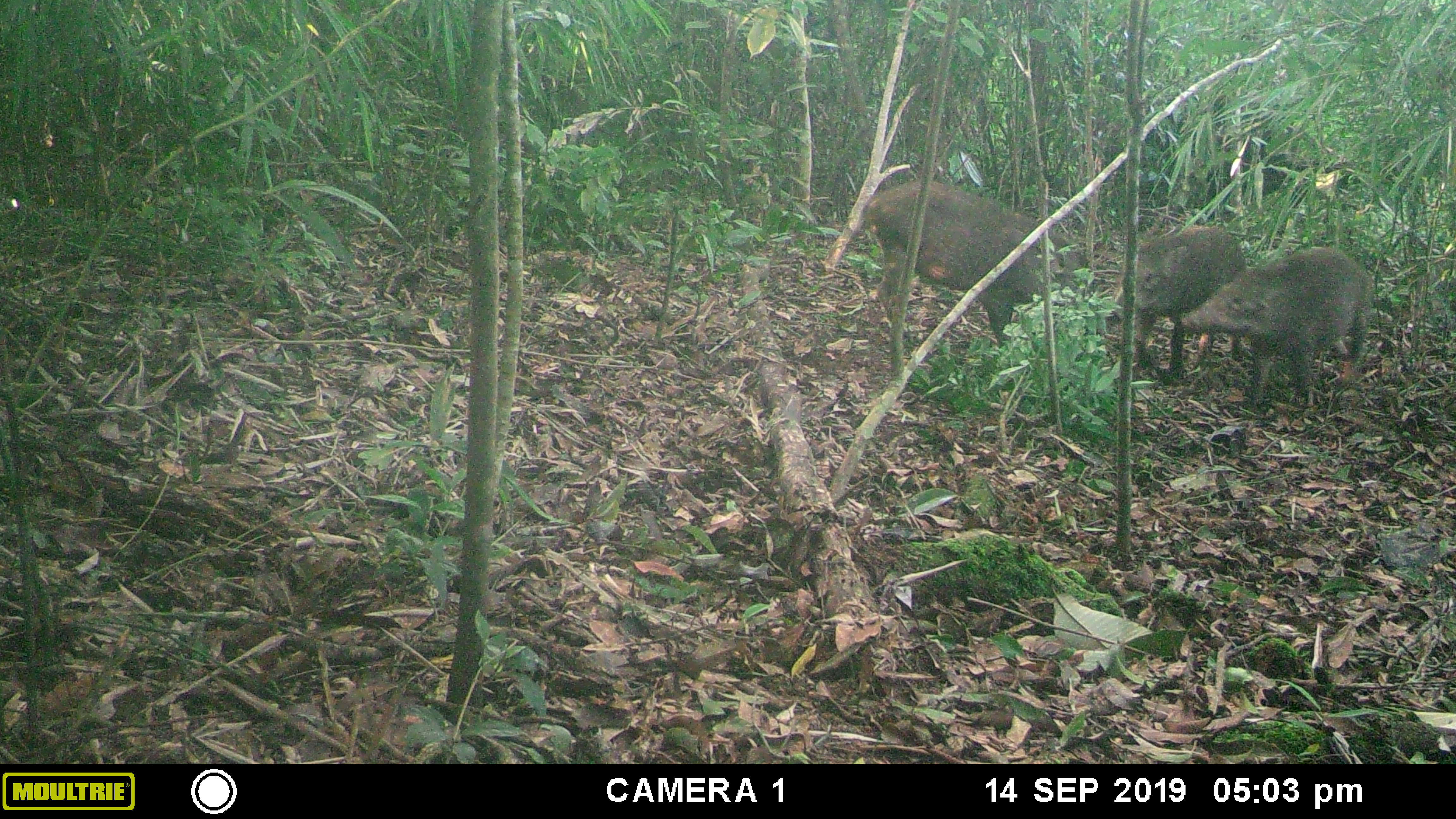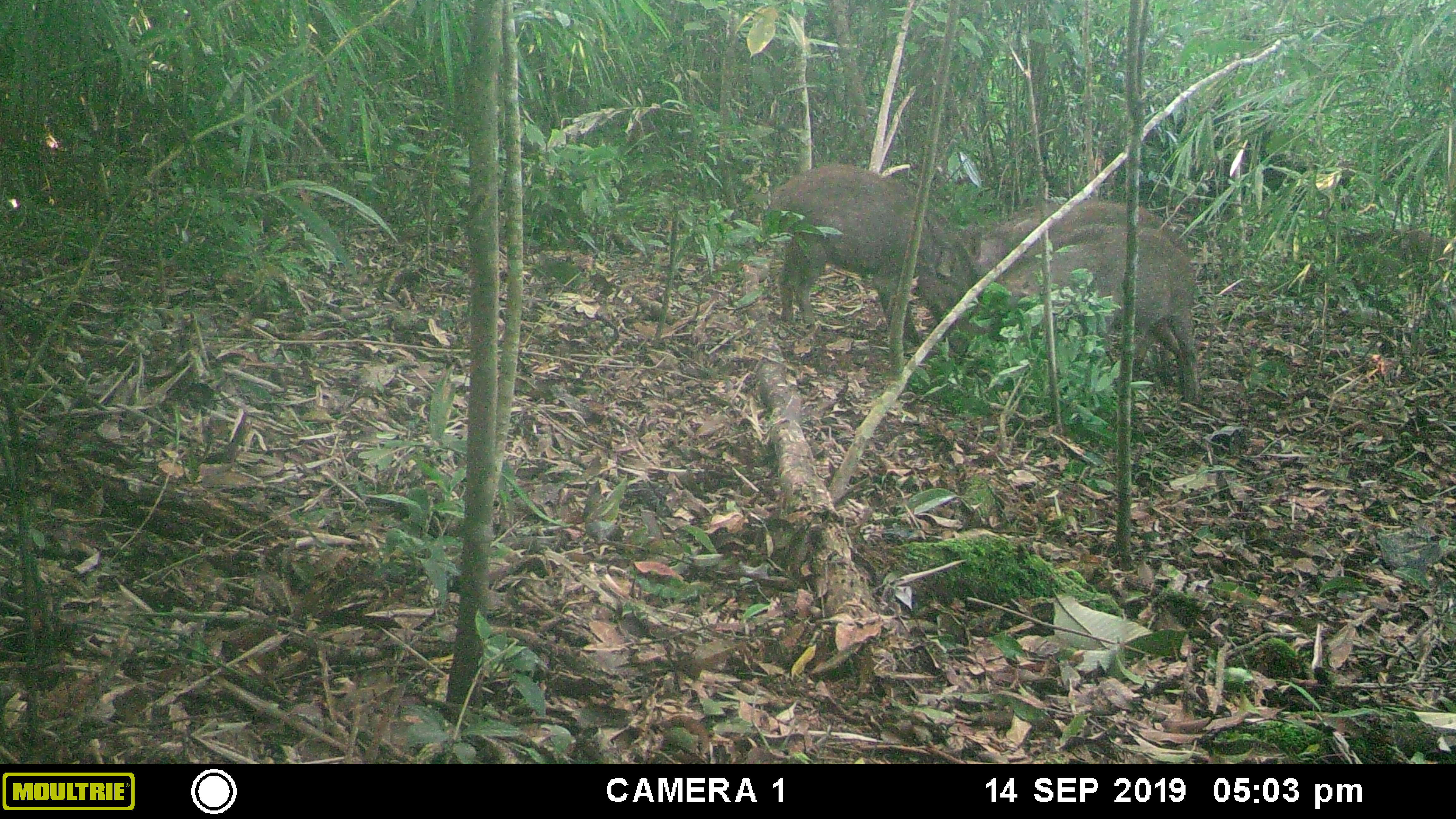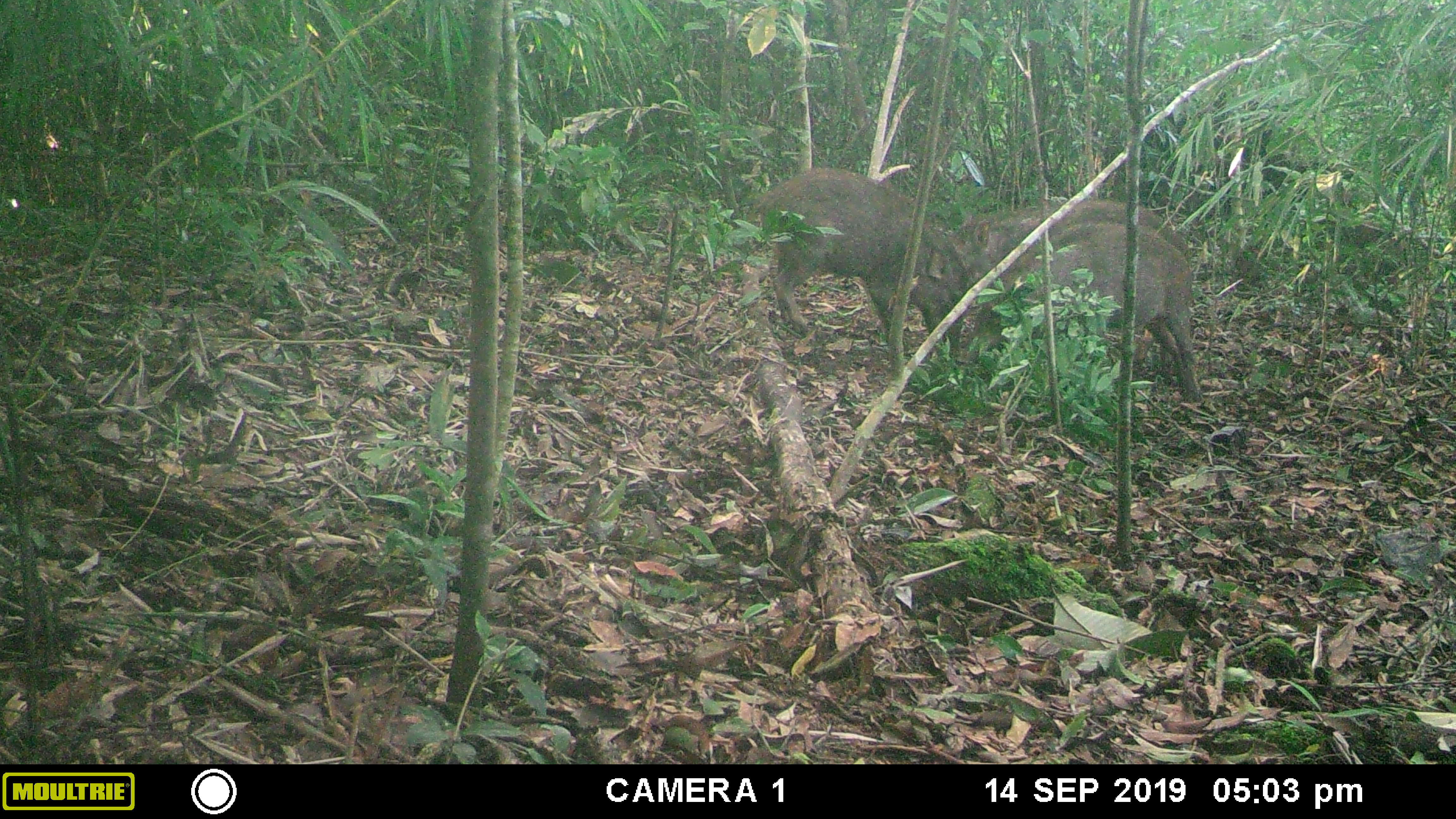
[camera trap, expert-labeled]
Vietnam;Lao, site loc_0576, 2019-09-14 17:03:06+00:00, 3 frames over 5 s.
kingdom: Animalia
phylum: Chordata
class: Mammalia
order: Artiodactyla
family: Suidae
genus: Sus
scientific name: Sus scrofa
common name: eurasian wild pig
Eurasian wild pig (Sus scrofa). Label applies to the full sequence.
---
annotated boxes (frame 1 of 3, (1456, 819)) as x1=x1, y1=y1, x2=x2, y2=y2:
eurasian wild pig: x1=866, y1=178, x2=1096, y2=348; x1=1180, y1=244, x2=1371, y2=411; x1=1113, y1=224, x2=1247, y2=375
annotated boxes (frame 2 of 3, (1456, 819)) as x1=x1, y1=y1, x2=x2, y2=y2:
eurasian wild pig: x1=966, y1=223, x2=1201, y2=406; x1=767, y1=162, x2=980, y2=354; x1=958, y1=196, x2=1186, y2=272; x1=1335, y1=226, x2=1453, y2=290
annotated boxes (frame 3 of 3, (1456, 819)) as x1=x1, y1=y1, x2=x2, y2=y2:
eurasian wild pig: x1=959, y1=221, x2=1203, y2=404; x1=757, y1=167, x2=965, y2=361; x1=955, y1=198, x2=1190, y2=290; x1=1310, y1=212, x2=1402, y2=307